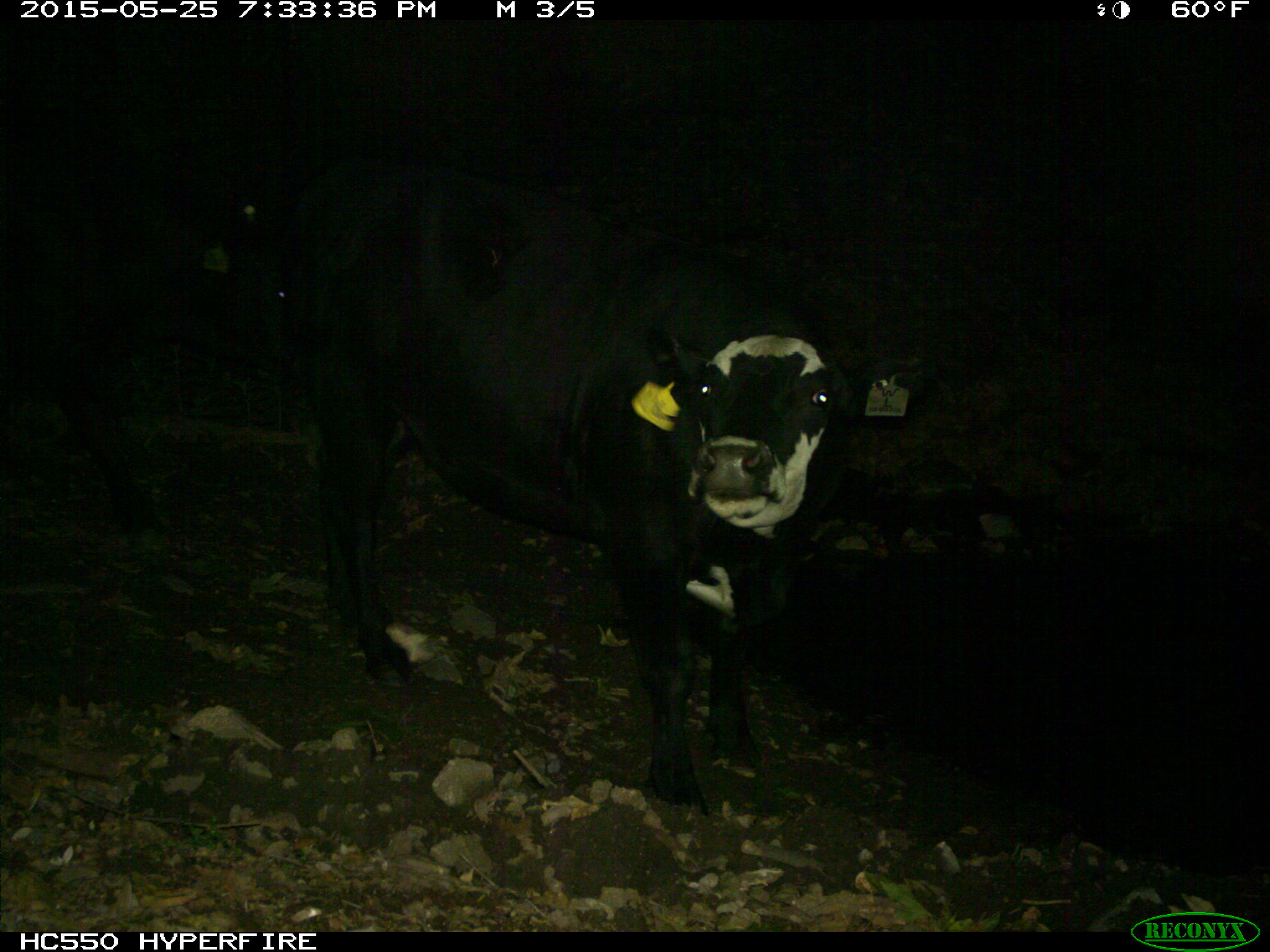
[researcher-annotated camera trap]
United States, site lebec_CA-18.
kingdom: Animalia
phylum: Chordata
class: Mammalia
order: Artiodactyla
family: Bovidae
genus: Bos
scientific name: Bos taurus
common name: domestic cow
Bos taurus (domestic cow).